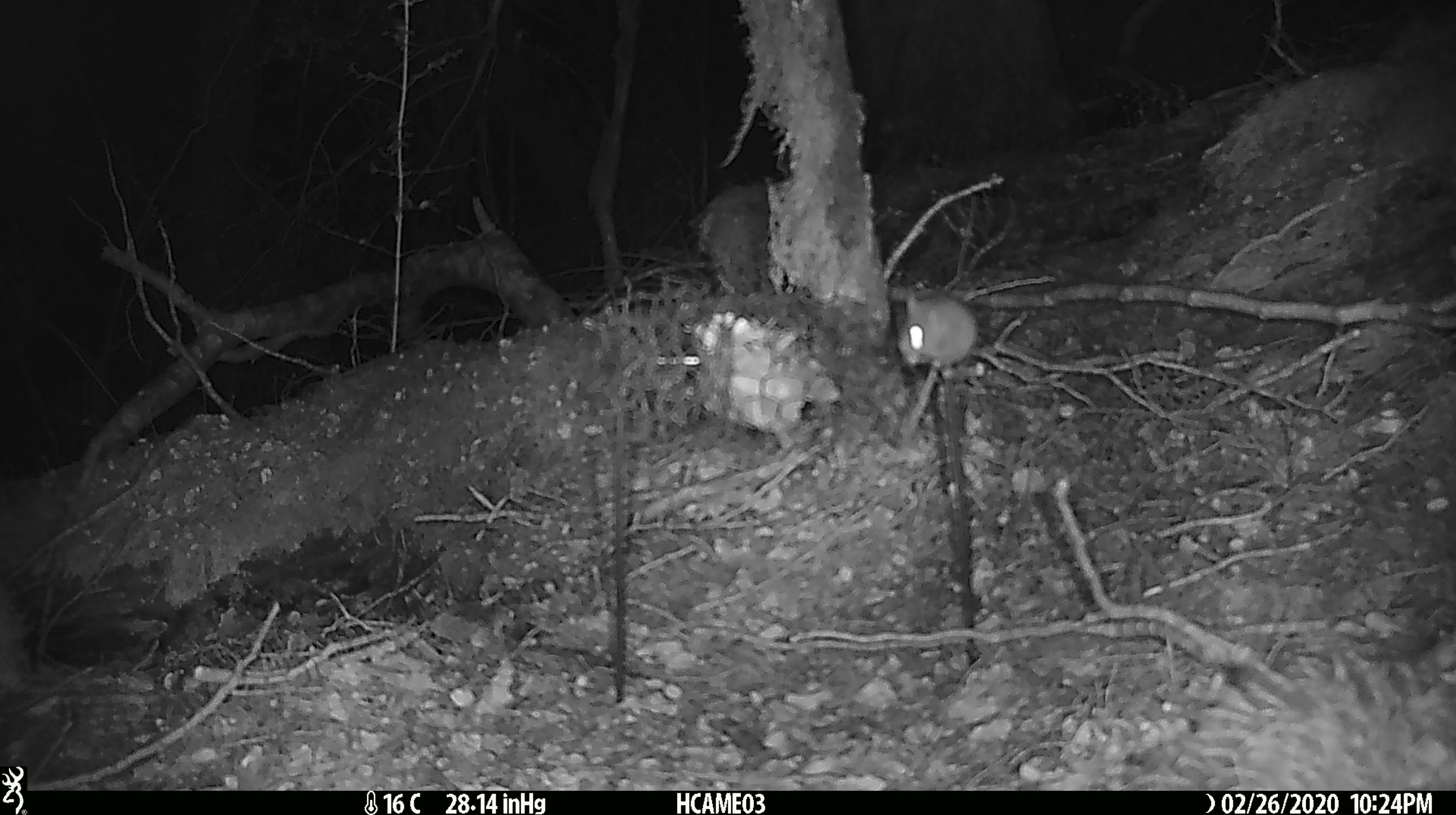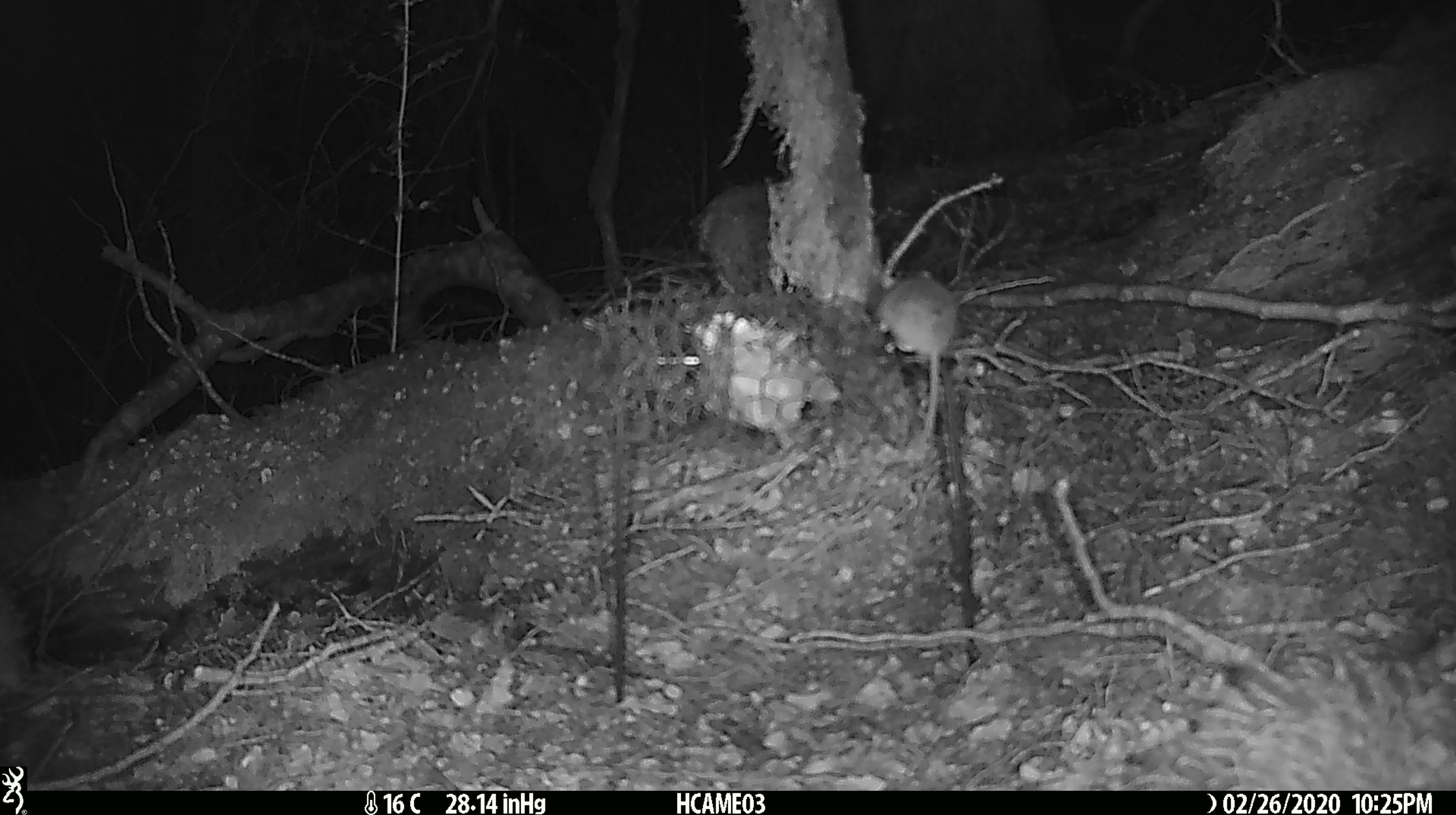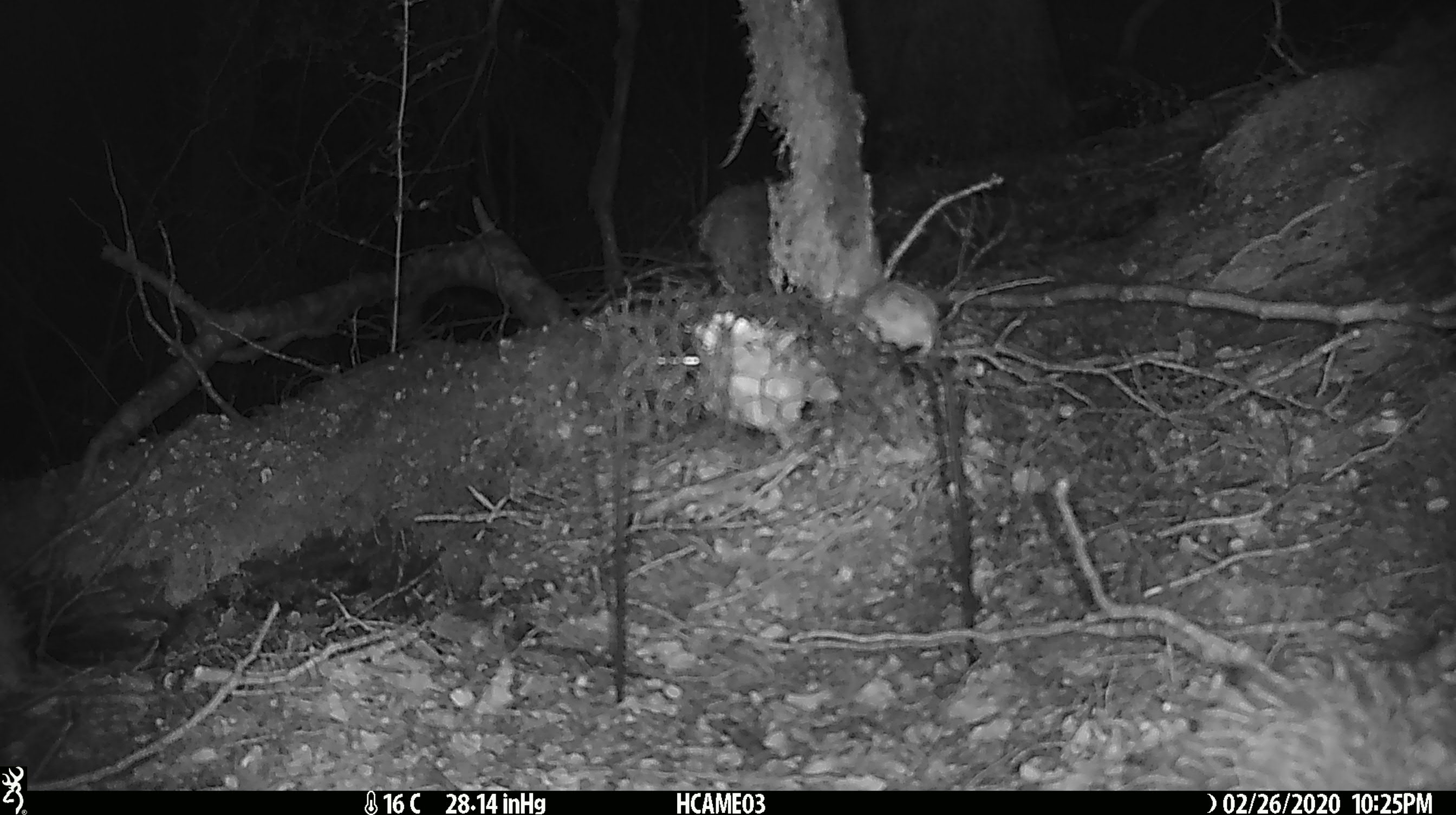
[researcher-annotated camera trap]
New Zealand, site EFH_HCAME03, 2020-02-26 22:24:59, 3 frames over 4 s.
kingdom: Animalia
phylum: Chordata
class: Mammalia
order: Rodentia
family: Muridae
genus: Mus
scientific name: Mus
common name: mouse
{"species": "mouse (Mus)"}